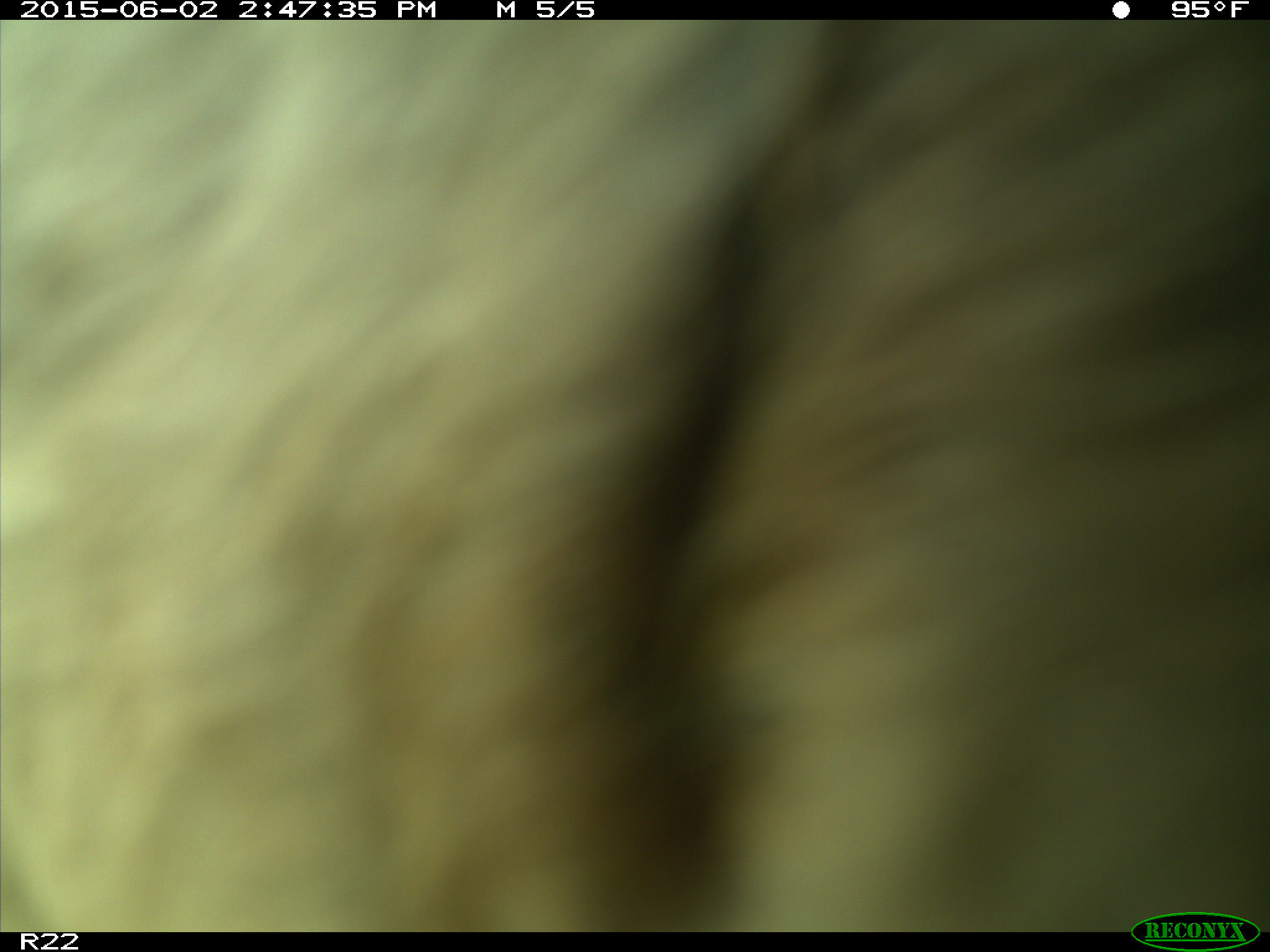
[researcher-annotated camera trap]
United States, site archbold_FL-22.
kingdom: Animalia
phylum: Chordata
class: Mammalia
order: Artiodactyla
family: Bovidae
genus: Bos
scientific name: Bos taurus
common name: domestic cow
Bos taurus (domestic cow).